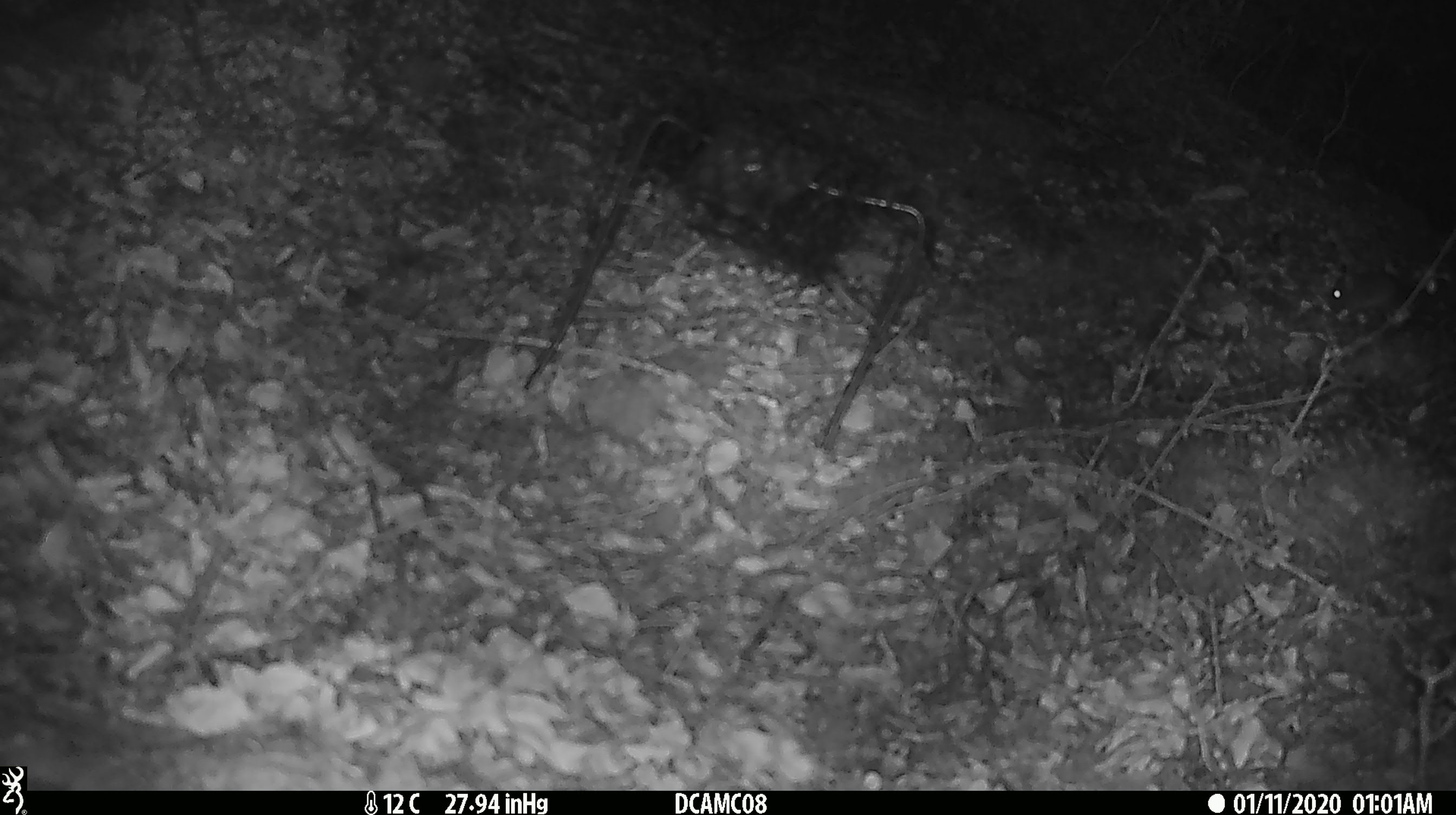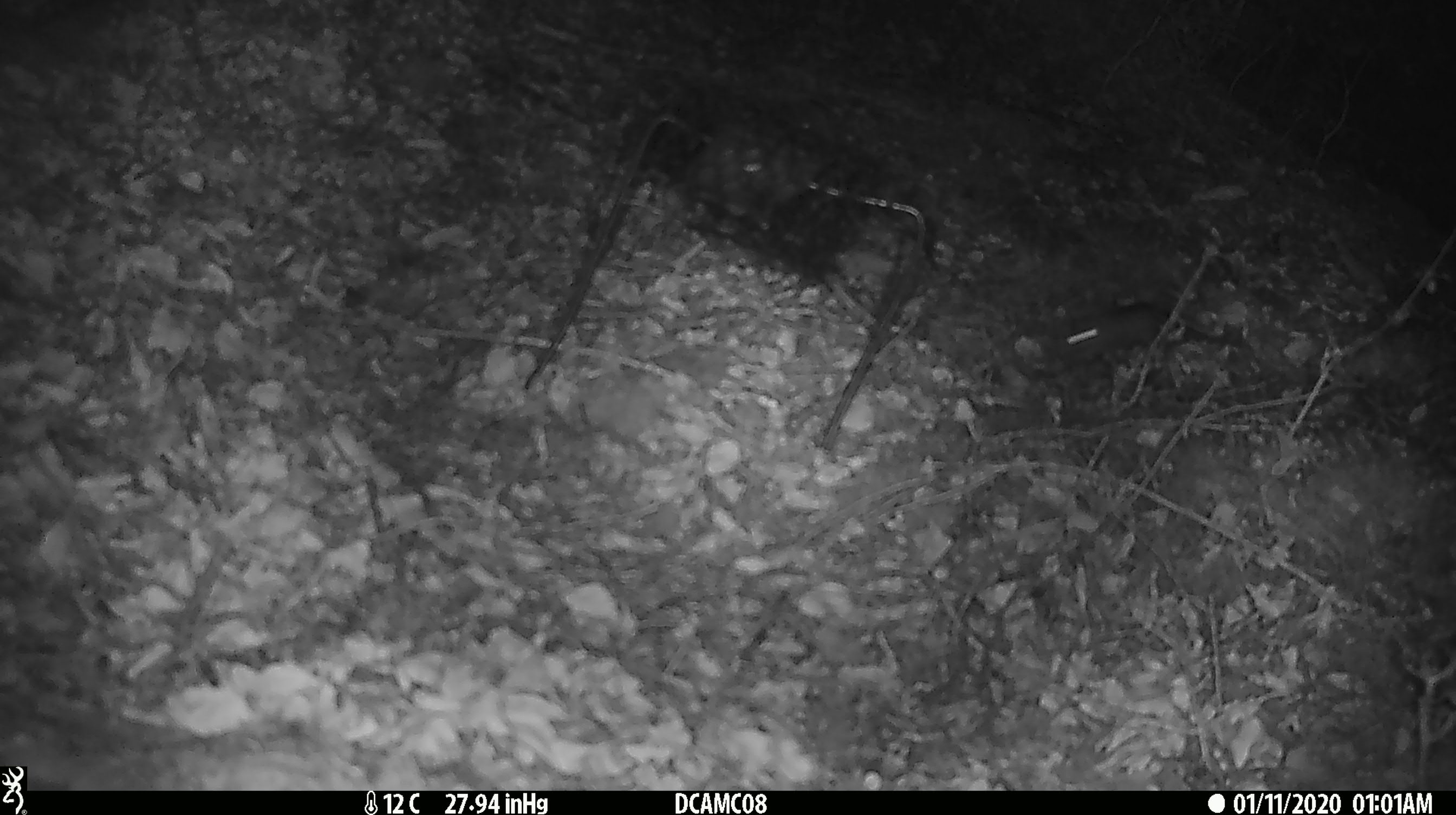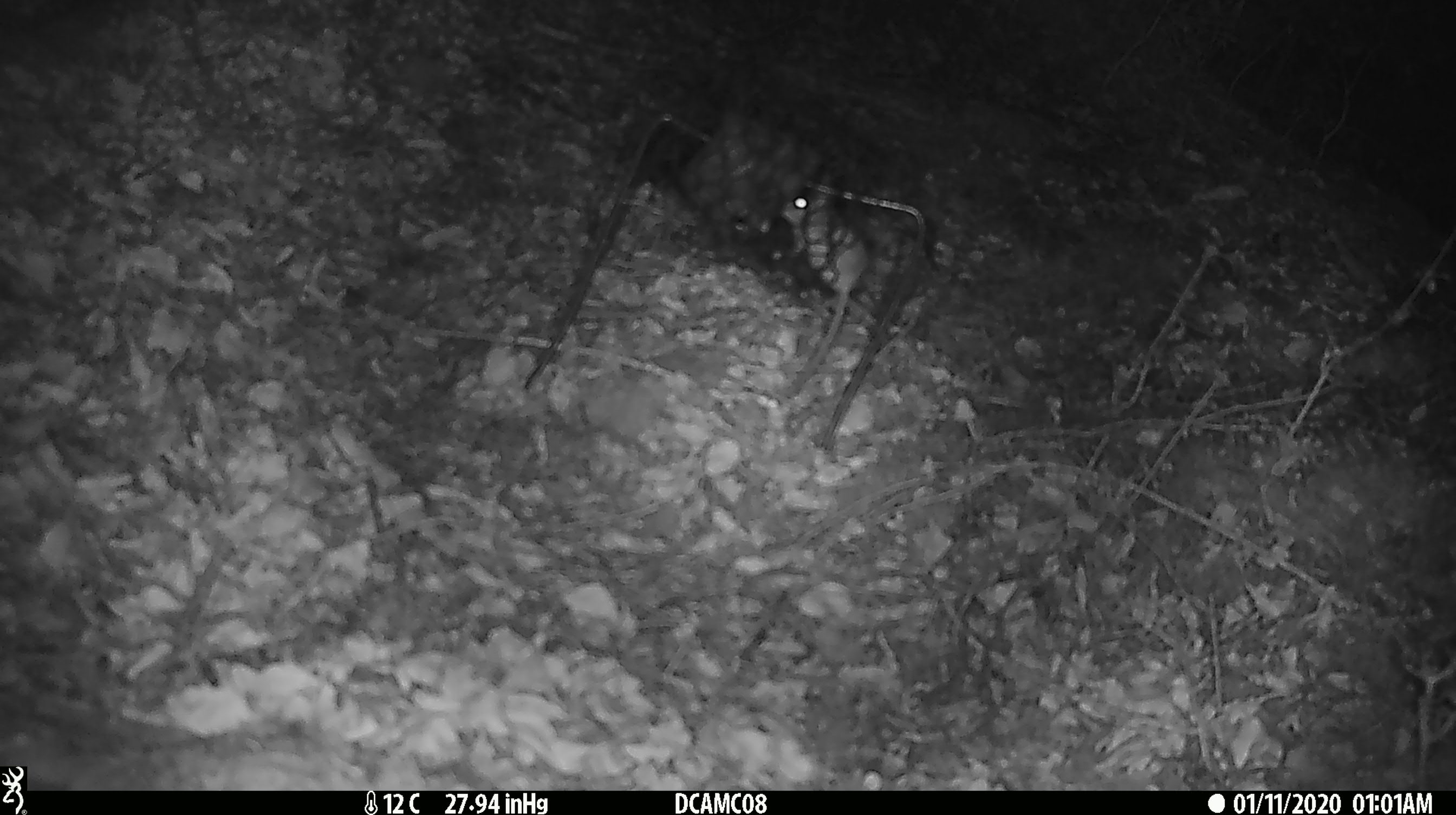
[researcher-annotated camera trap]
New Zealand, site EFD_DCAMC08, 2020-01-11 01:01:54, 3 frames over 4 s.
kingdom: Animalia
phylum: Chordata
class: Mammalia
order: Rodentia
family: Muridae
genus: Mus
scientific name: Mus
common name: mouse